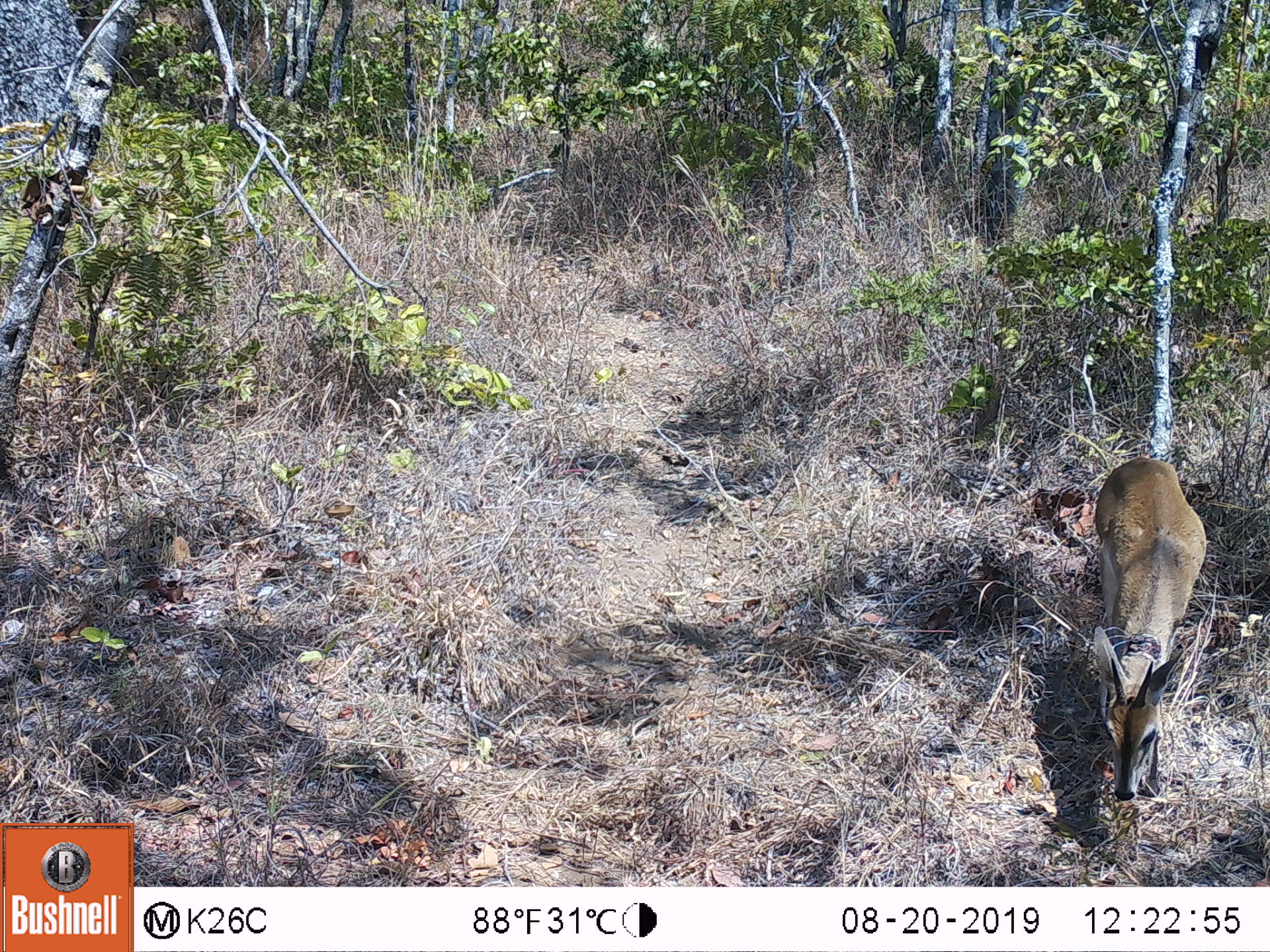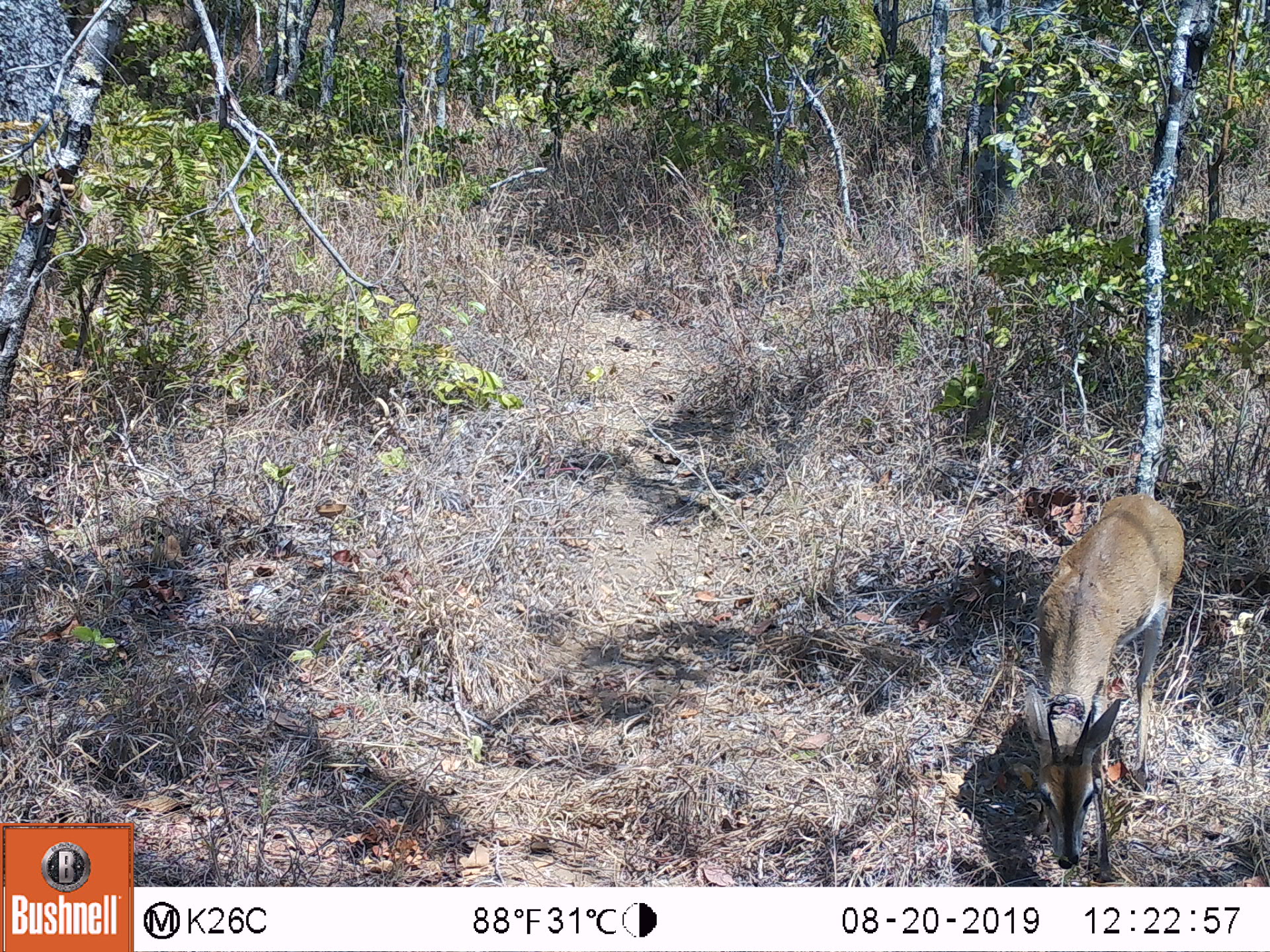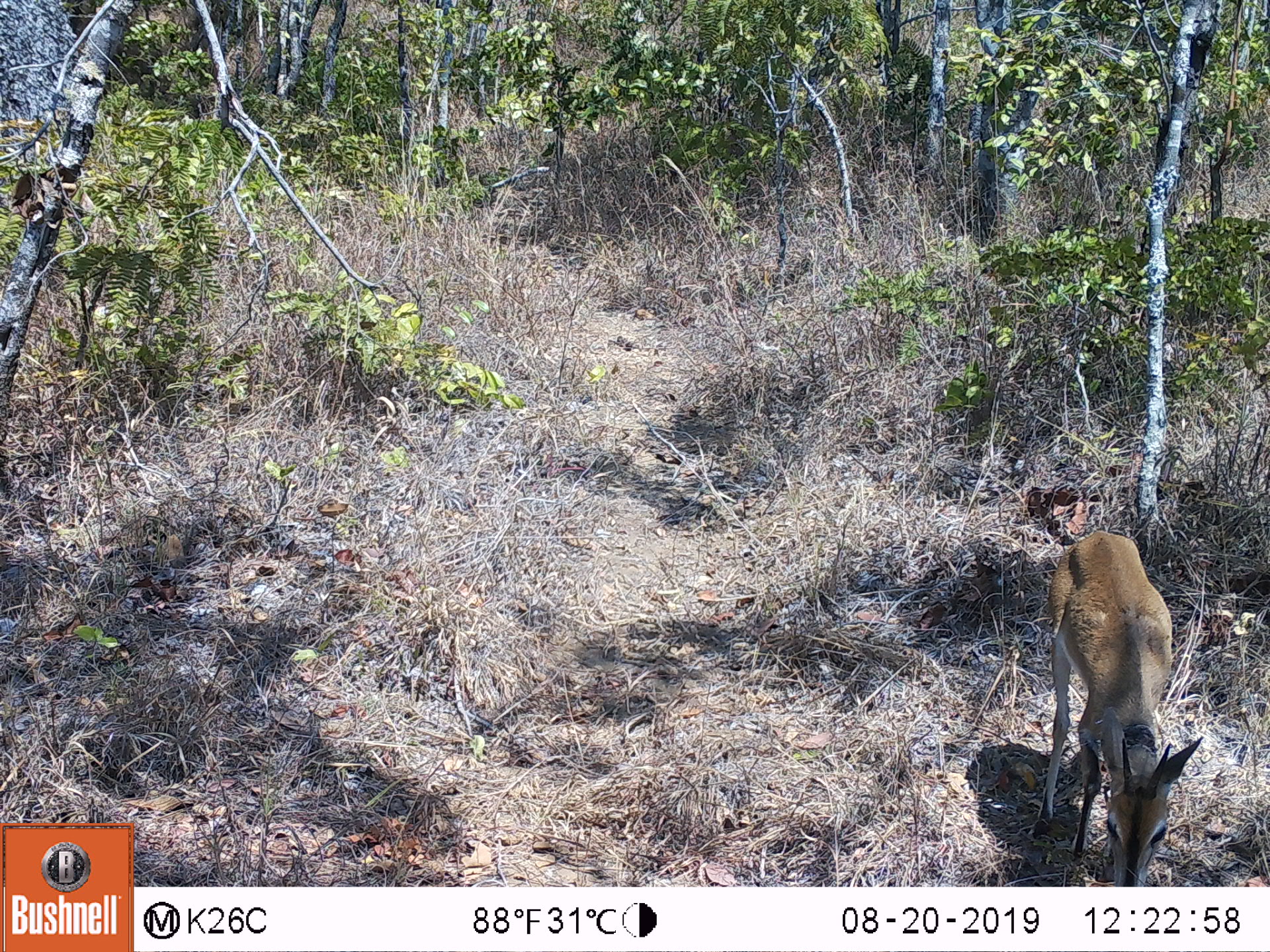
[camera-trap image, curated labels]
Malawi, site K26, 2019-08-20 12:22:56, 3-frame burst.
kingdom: Animalia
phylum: Chordata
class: Mammalia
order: Artiodactyla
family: Bovidae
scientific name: Antilopinae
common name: small antelope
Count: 1.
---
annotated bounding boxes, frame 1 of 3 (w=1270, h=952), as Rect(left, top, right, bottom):
small antelope: Rect(1093, 451, 1206, 802)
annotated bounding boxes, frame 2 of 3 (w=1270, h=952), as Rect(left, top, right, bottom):
small antelope: Rect(1025, 493, 1184, 876)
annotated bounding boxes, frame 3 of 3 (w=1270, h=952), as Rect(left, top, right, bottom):
small antelope: Rect(1046, 532, 1201, 880)